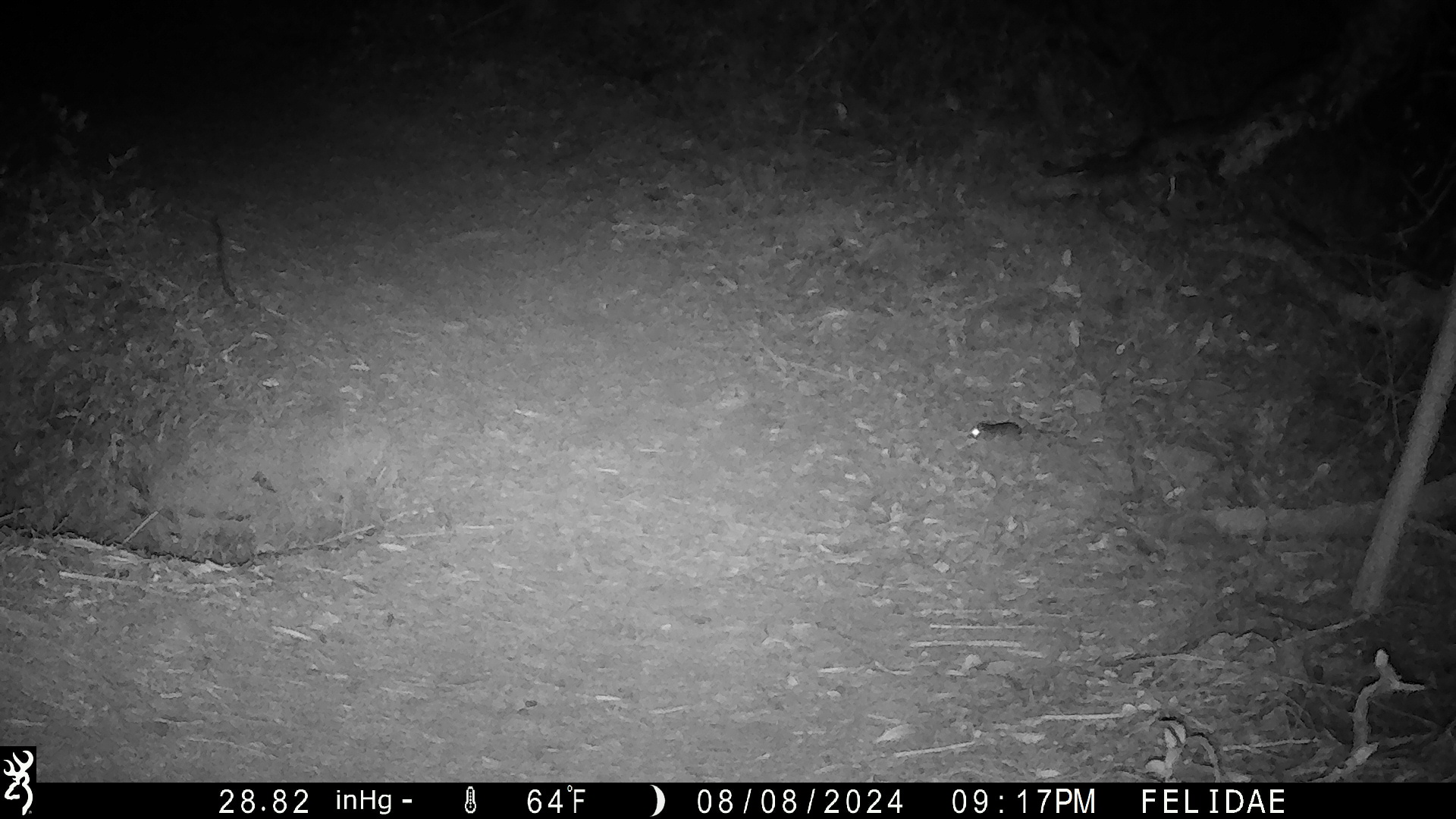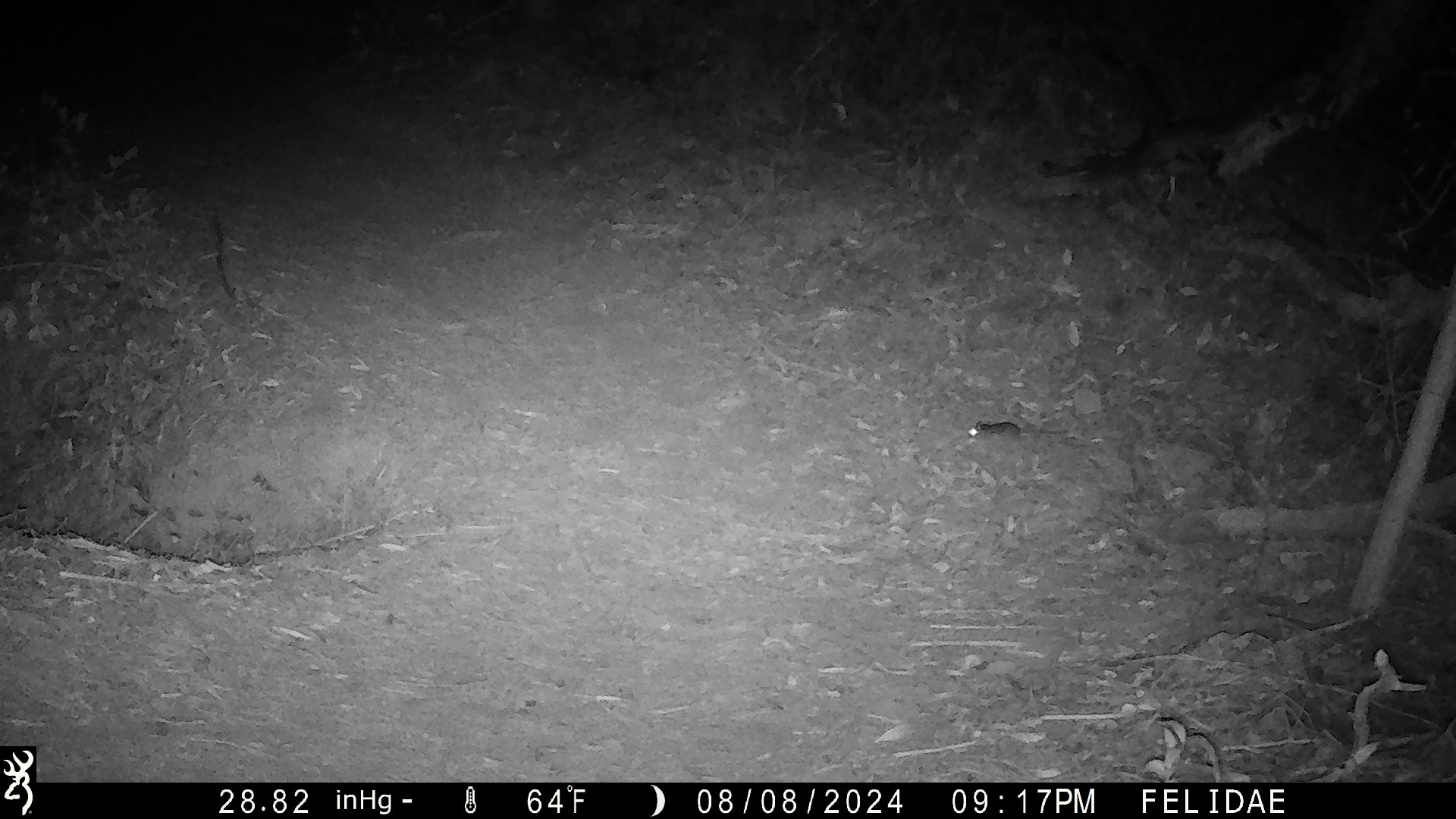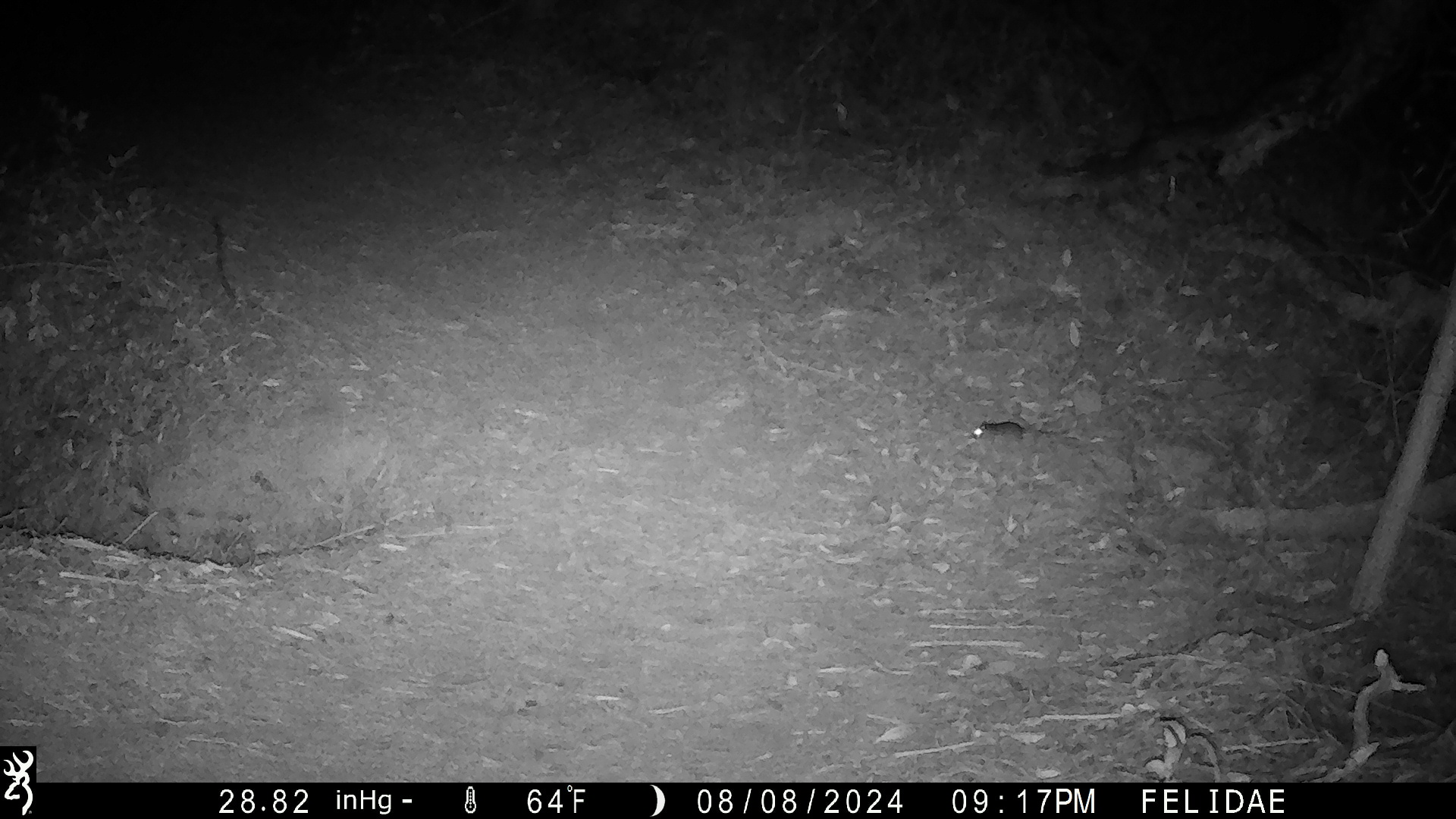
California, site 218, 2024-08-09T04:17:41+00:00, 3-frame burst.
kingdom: Animalia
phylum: Chordata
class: Mammalia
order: Rodentia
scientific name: Rodentia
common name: mouse or rat